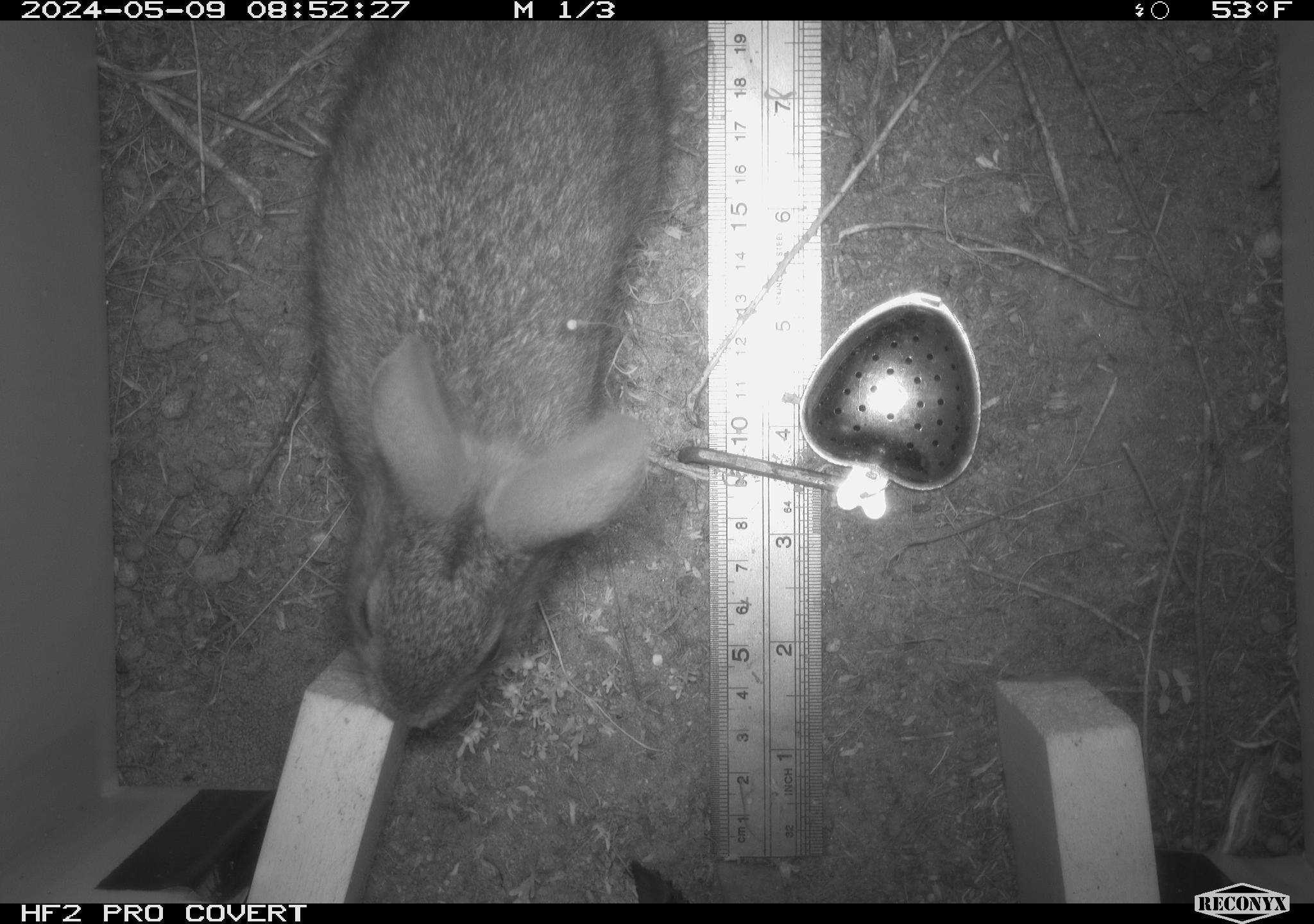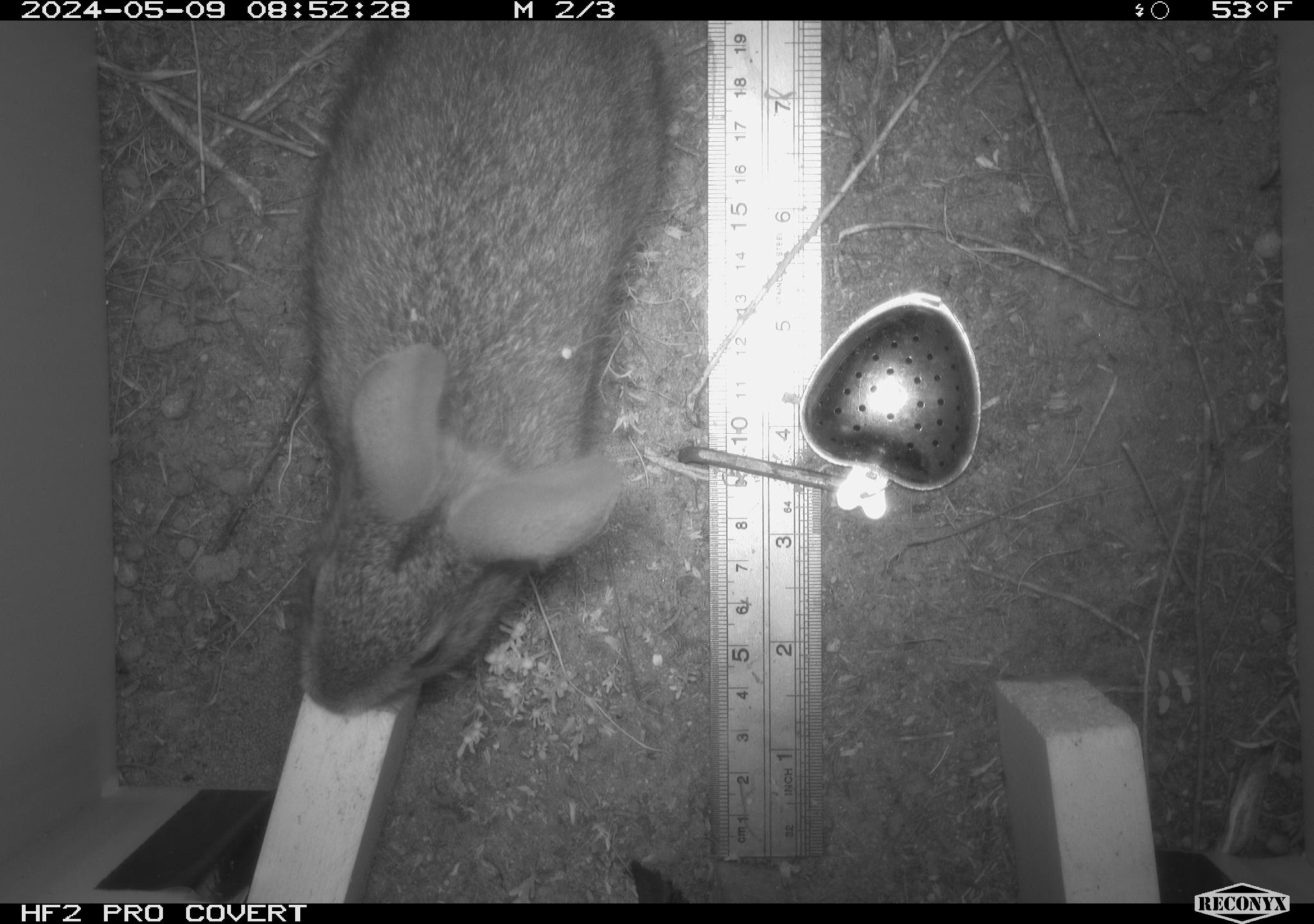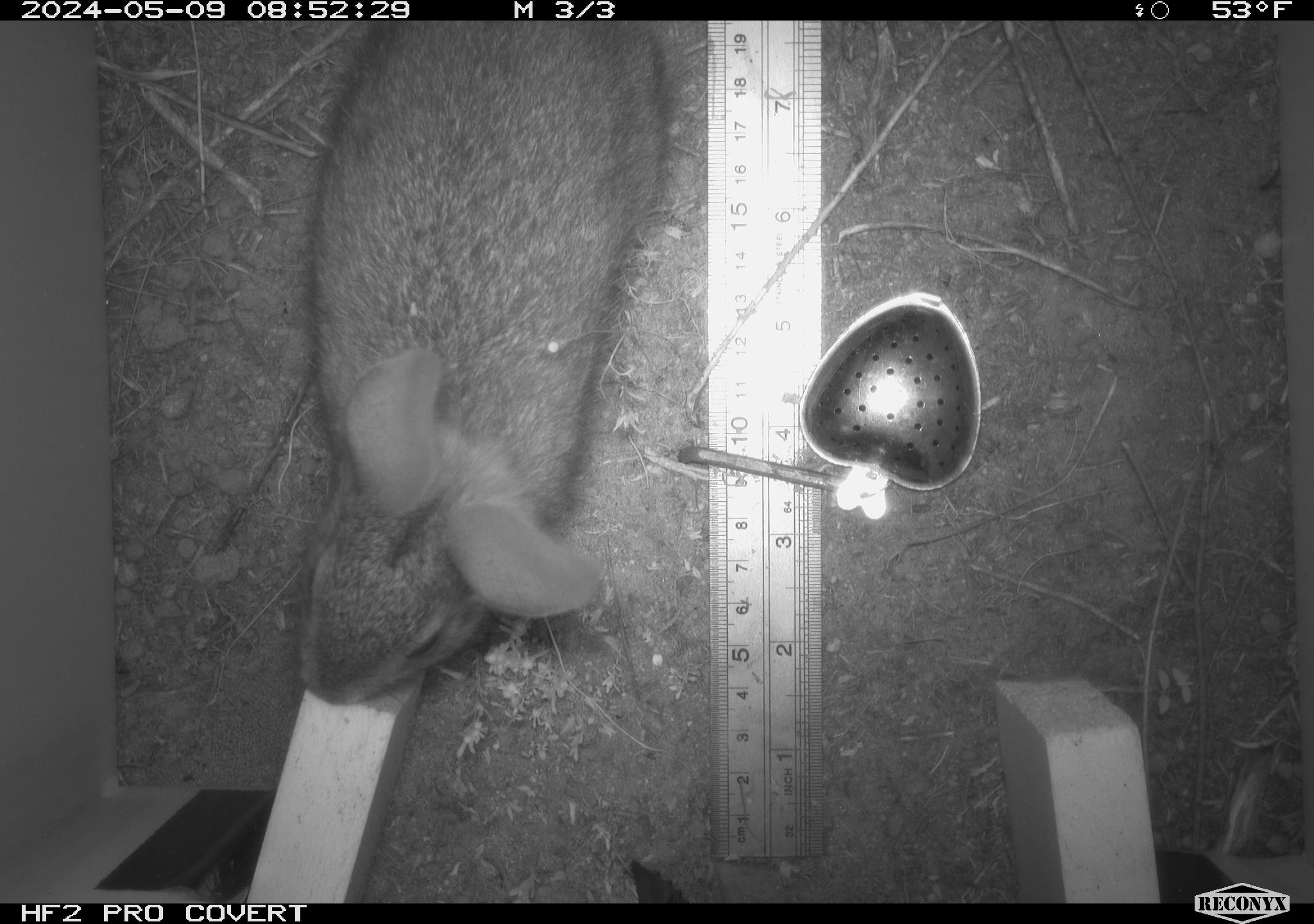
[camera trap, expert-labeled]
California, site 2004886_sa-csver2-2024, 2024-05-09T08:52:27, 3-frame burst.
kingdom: Animalia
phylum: Chordata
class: Mammalia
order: Lagomorpha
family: Leporidae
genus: Sylvilagus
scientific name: Sylvilagus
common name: cottontail rabbits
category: sylvilagus species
Sylvilagus species (cottontail rabbits) (Sylvilagus).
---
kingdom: Animalia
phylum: Chordata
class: Mammalia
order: Lagomorpha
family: Leporidae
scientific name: Leporidae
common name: rabbit or hare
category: rabbit and hare family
Rabbit and hare family (rabbit or hare) (Leporidae).